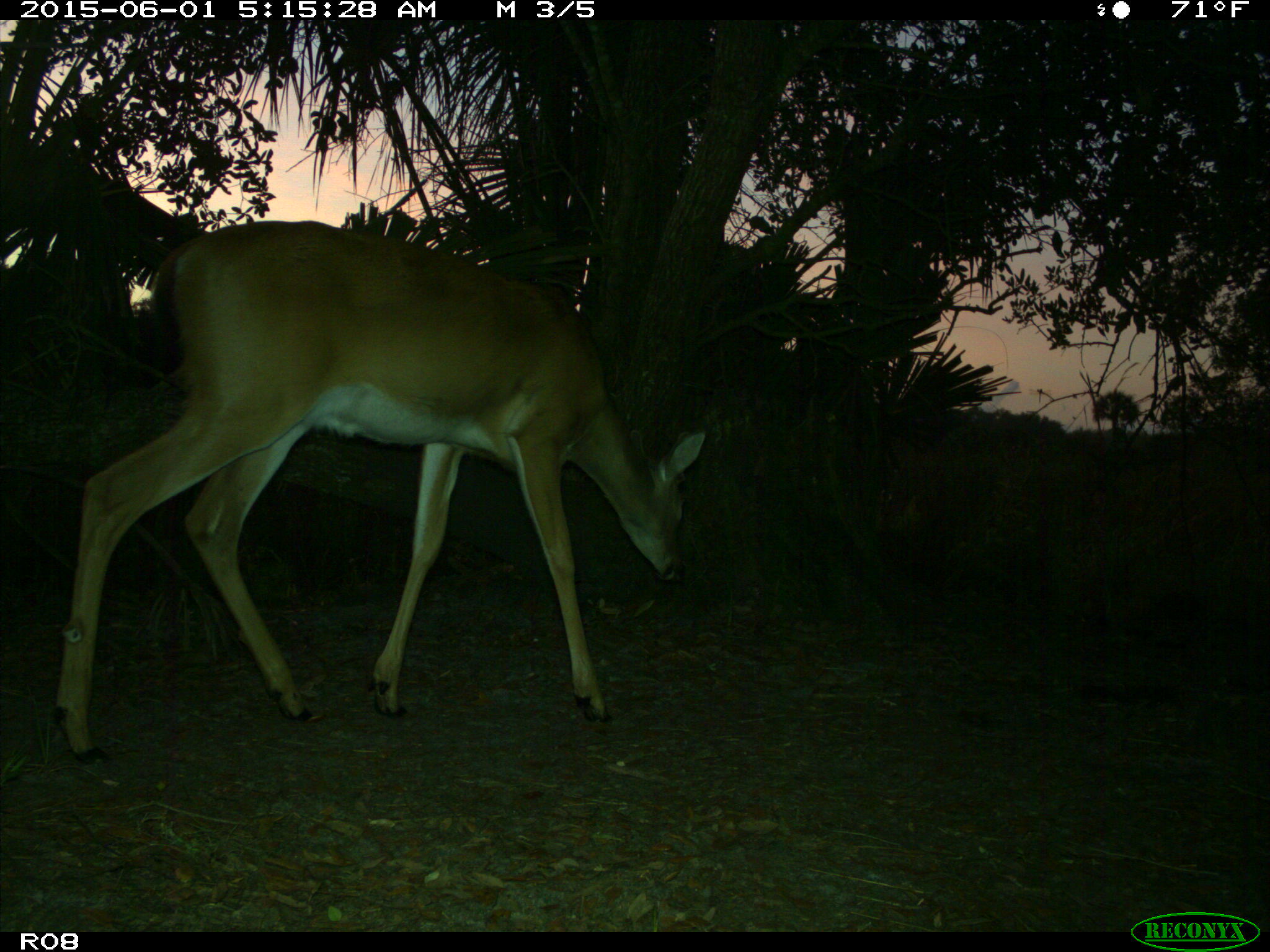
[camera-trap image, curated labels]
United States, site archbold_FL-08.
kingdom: Animalia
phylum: Chordata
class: Mammalia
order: Artiodactyla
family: Cervidae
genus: Odocoileus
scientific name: Odocoileus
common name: deer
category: unidentified deer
Unidentified deer (deer) (Odocoileus).